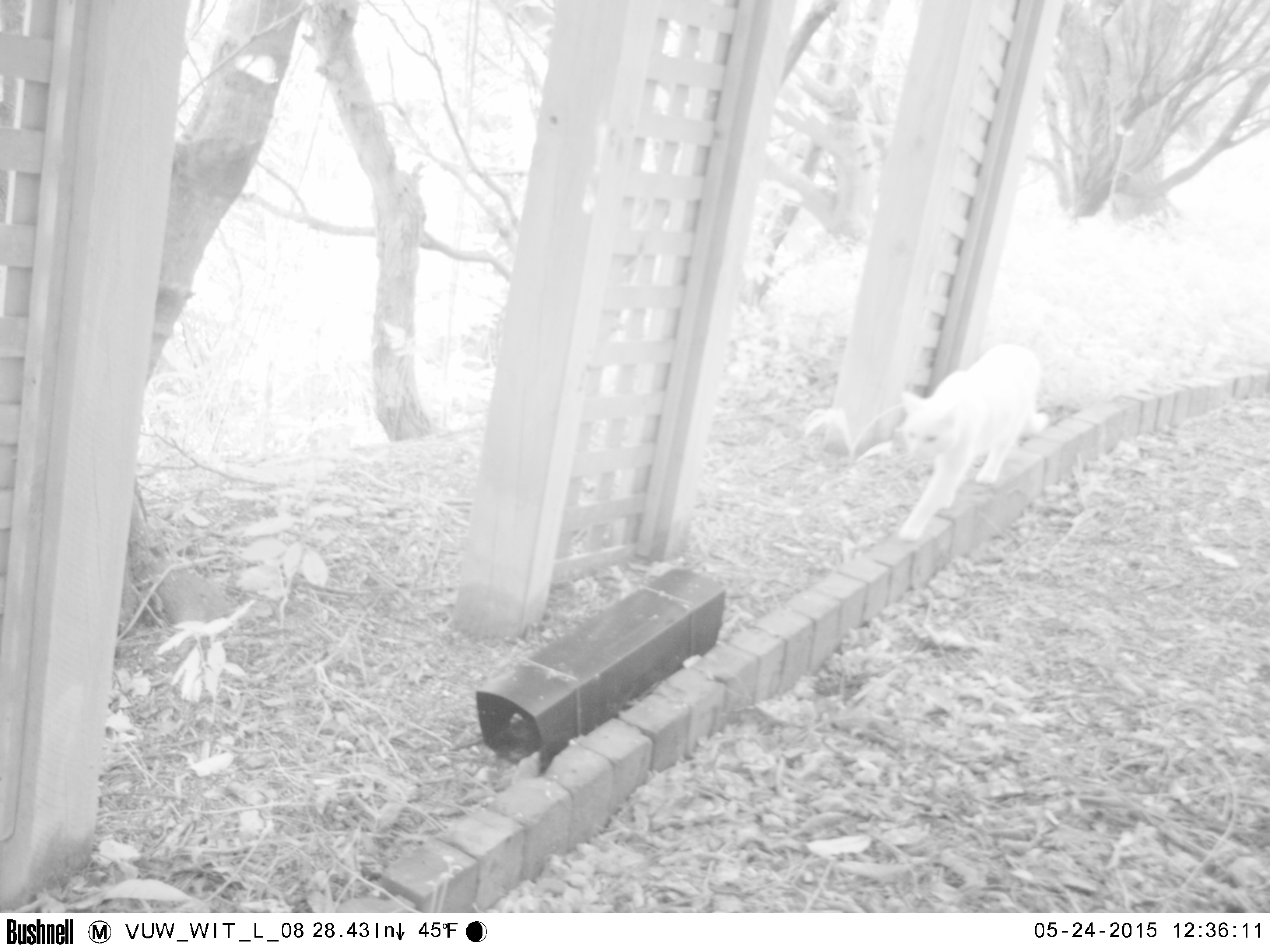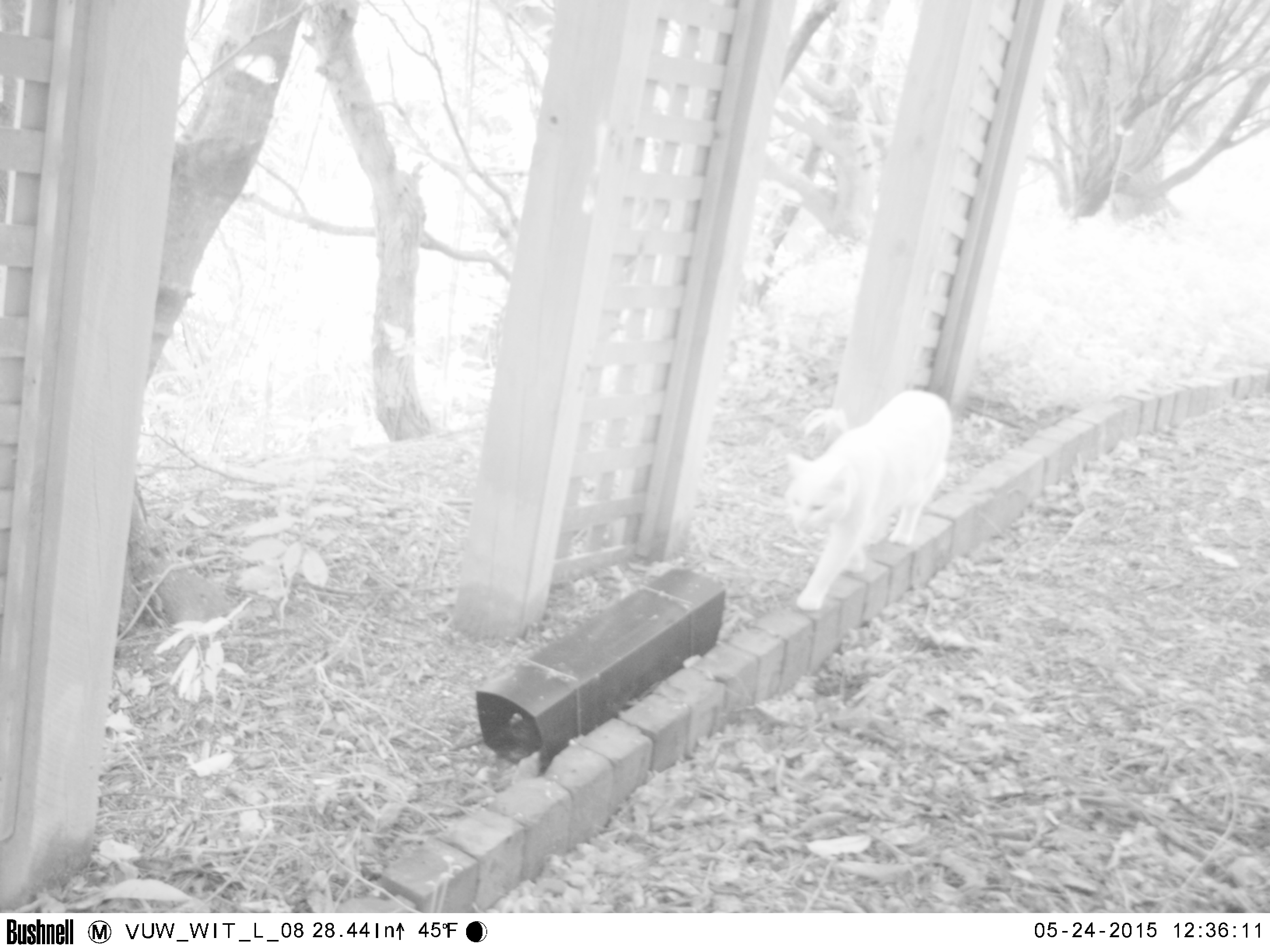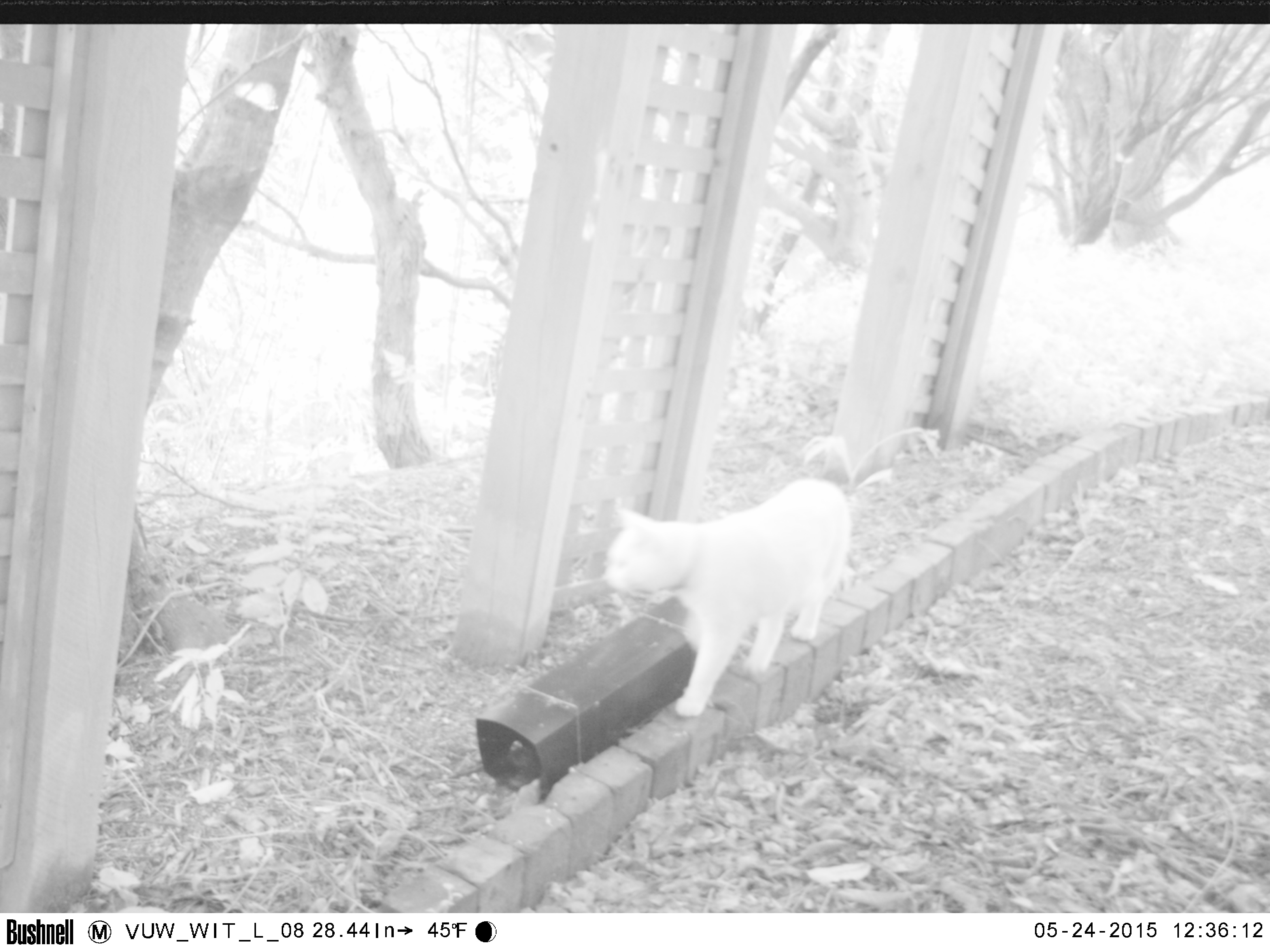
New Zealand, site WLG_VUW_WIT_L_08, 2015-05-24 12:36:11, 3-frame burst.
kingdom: Animalia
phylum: Chordata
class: Mammalia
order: Carnivora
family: Felidae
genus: Felis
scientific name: Felis catus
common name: domestic cat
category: cat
Cat (domestic cat) (Felis catus).